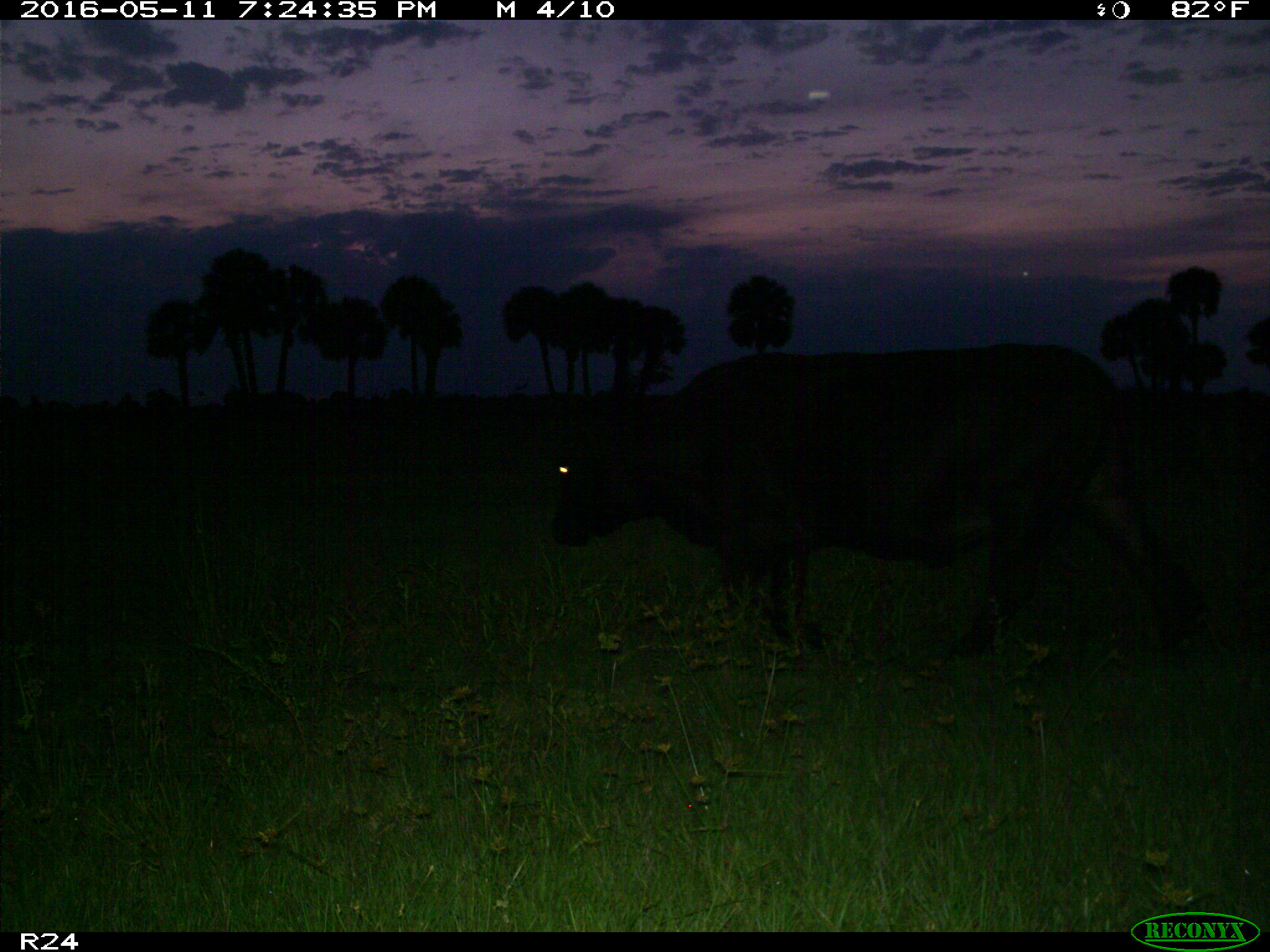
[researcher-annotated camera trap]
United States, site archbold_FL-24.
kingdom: Animalia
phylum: Chordata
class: Mammalia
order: Artiodactyla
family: Bovidae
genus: Bos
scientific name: Bos taurus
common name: domestic cow